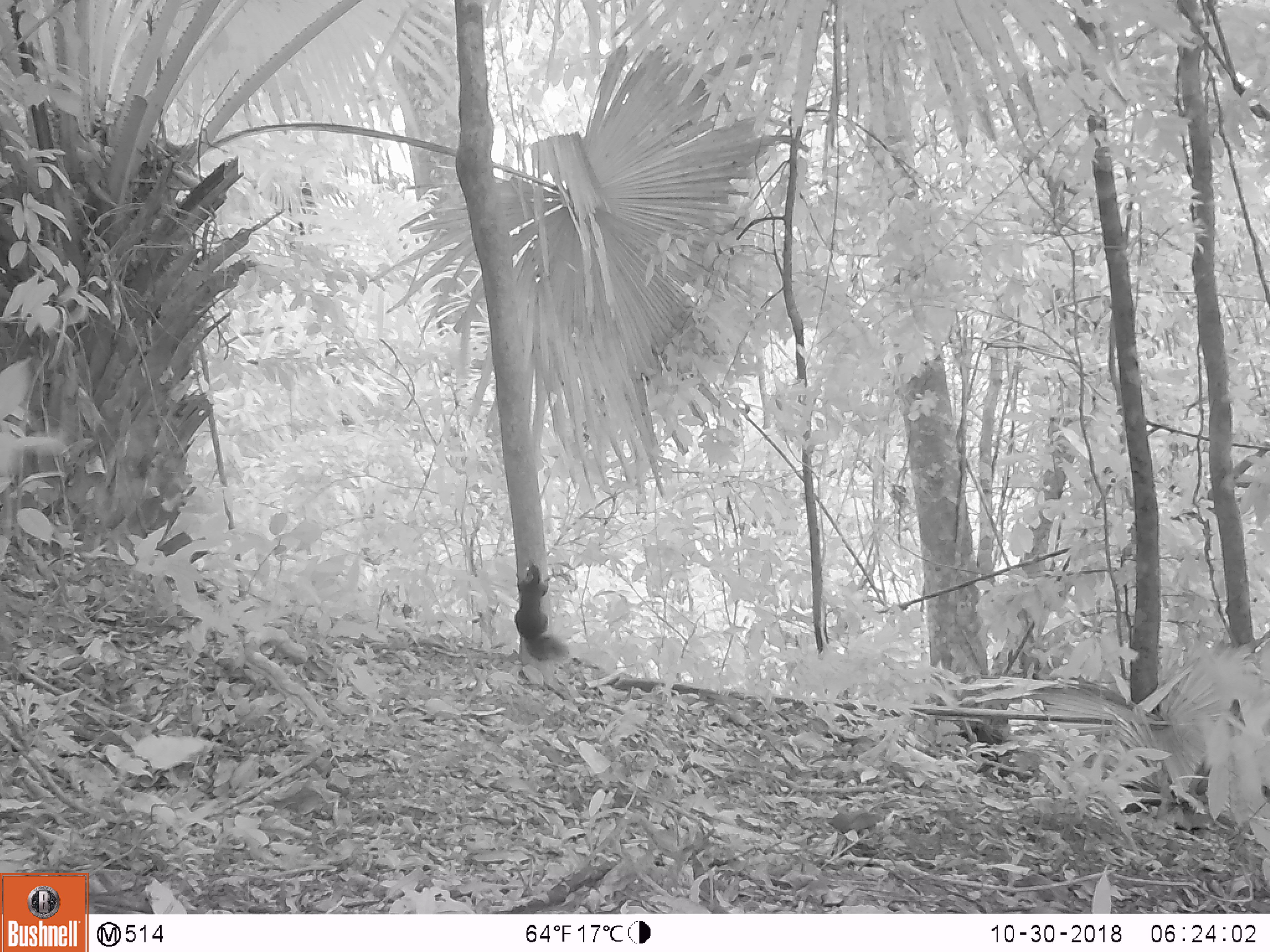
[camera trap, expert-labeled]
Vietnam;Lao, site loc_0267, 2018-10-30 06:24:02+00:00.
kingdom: Animalia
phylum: Chordata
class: Mammalia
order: Rodentia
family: Sciuridae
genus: Dremomys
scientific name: Dremomys rufigenis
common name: red-cheeked squirrel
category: red cheeked squirrel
Red cheeked squirrel (red-cheeked squirrel) (Dremomys rufigenis). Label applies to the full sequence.